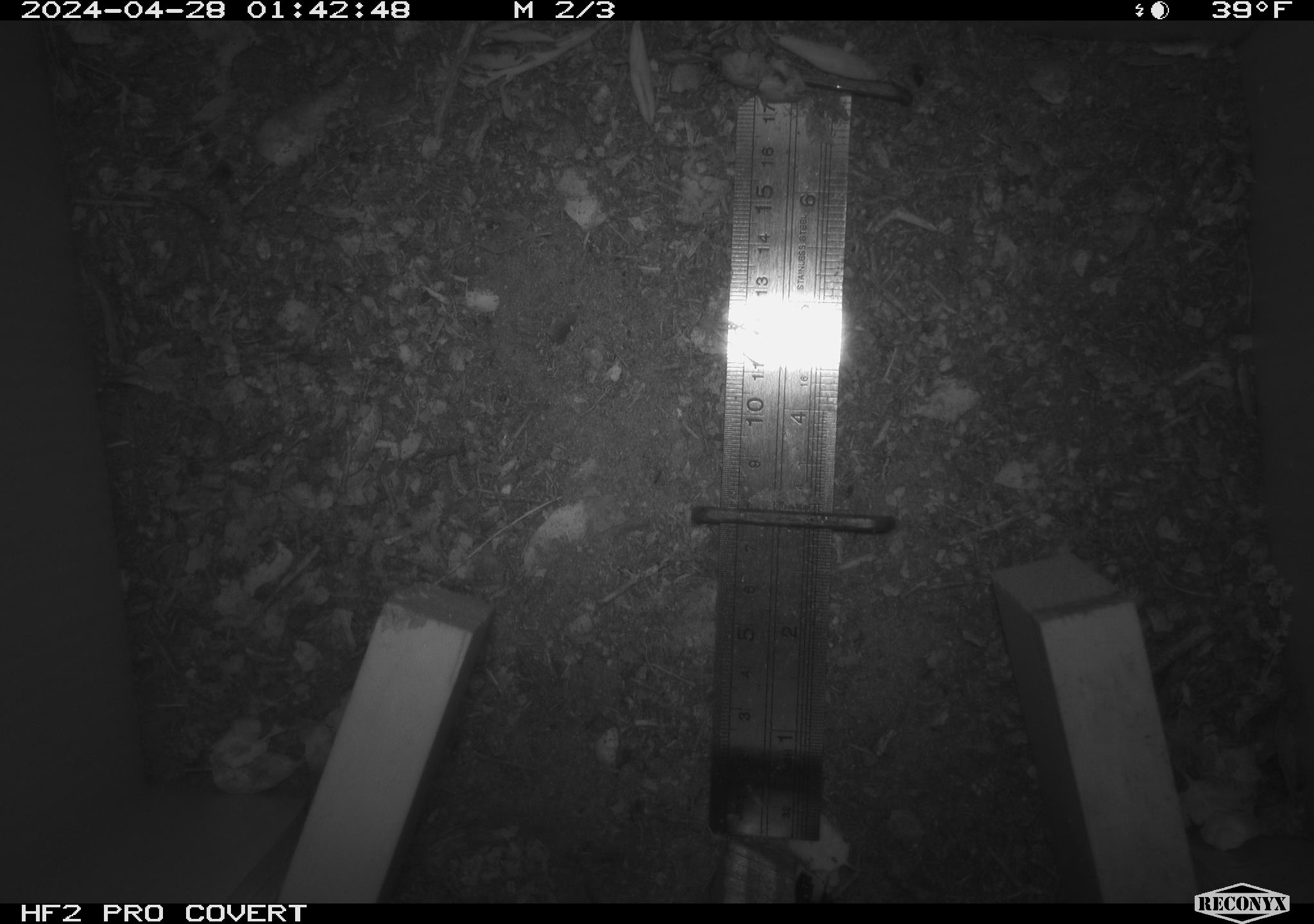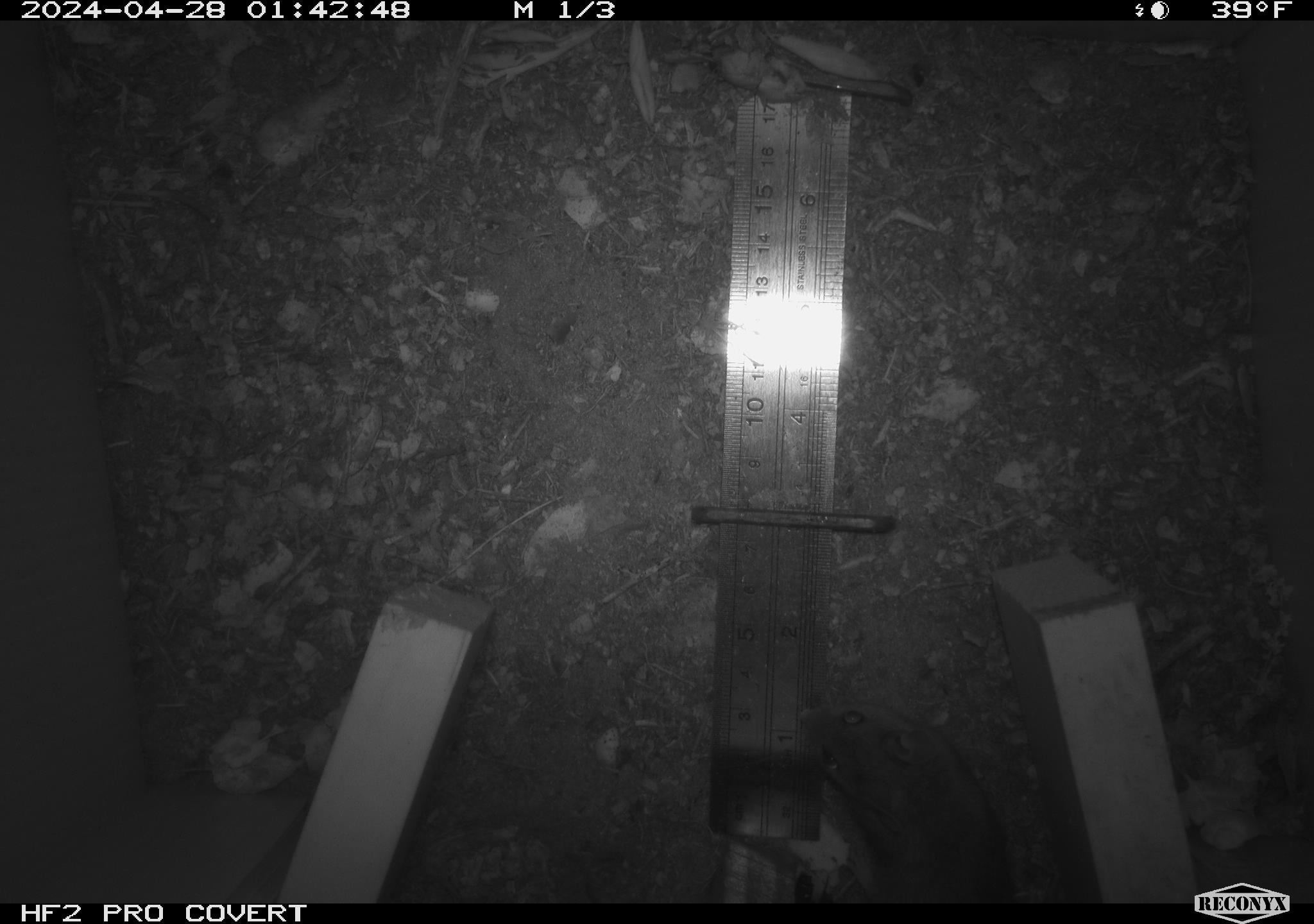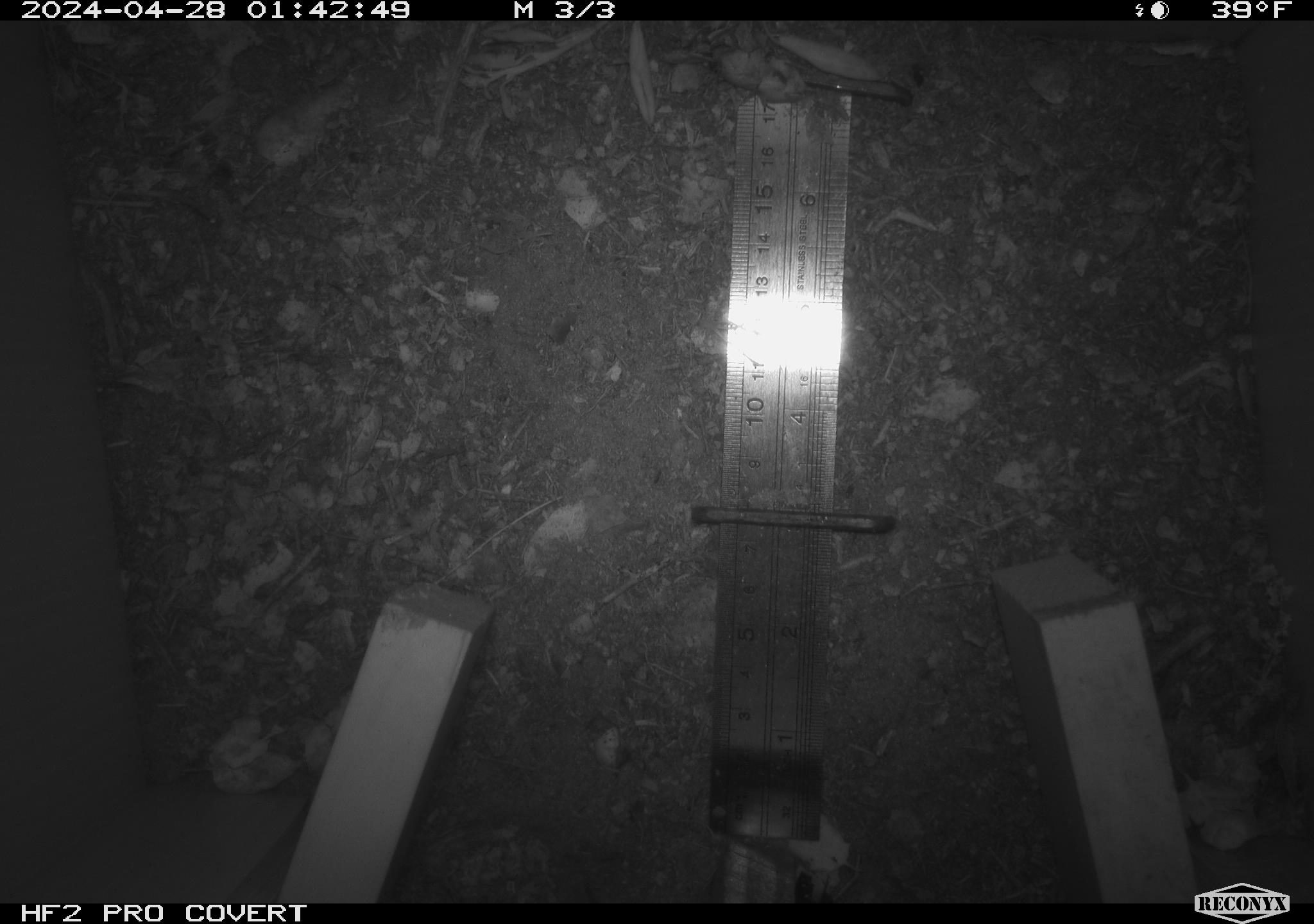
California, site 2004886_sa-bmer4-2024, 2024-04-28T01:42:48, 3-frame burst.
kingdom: Animalia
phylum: Chordata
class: Mammalia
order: Rodentia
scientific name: Rodentia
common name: mouse species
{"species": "mouse species (Rodentia)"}